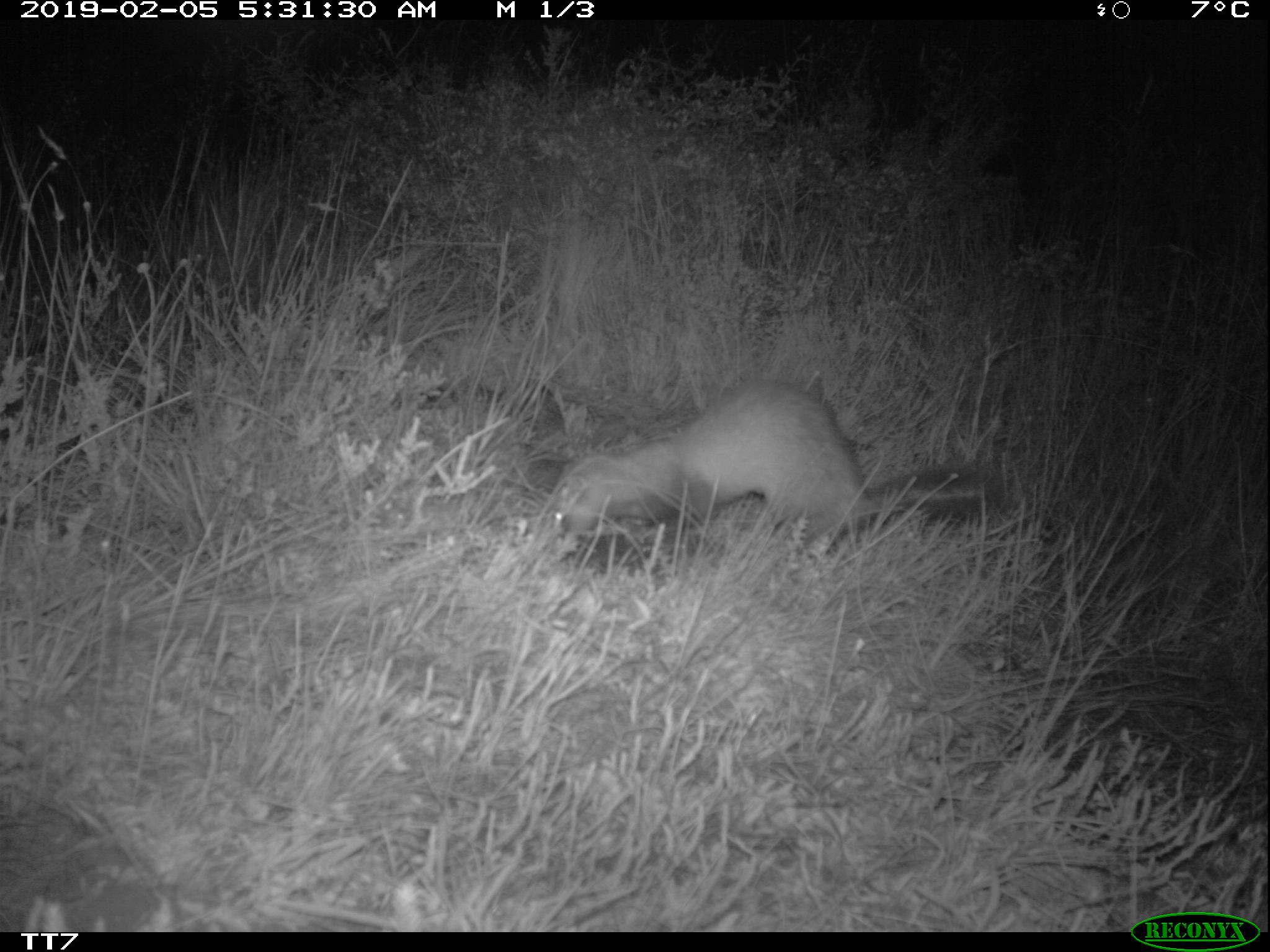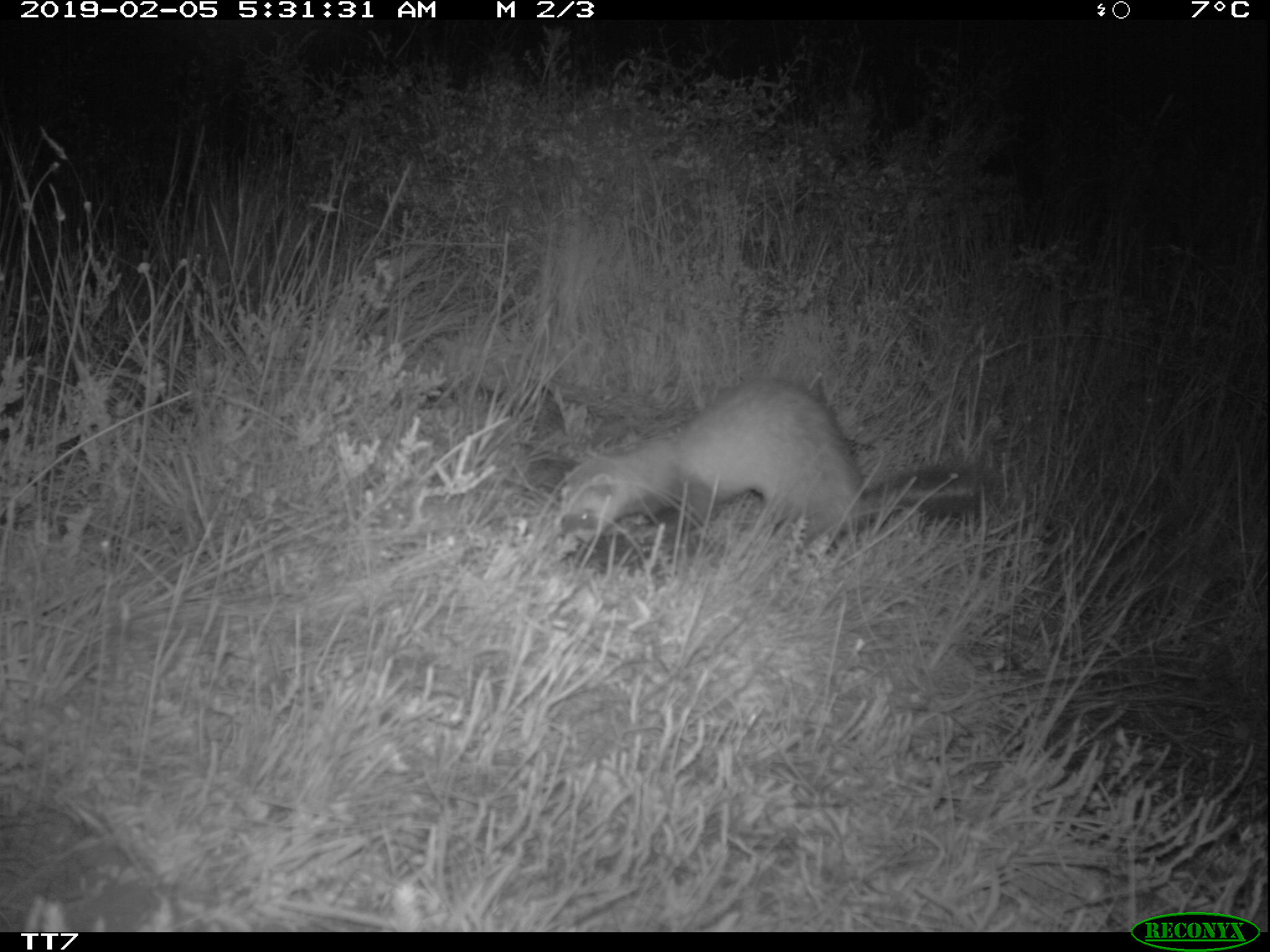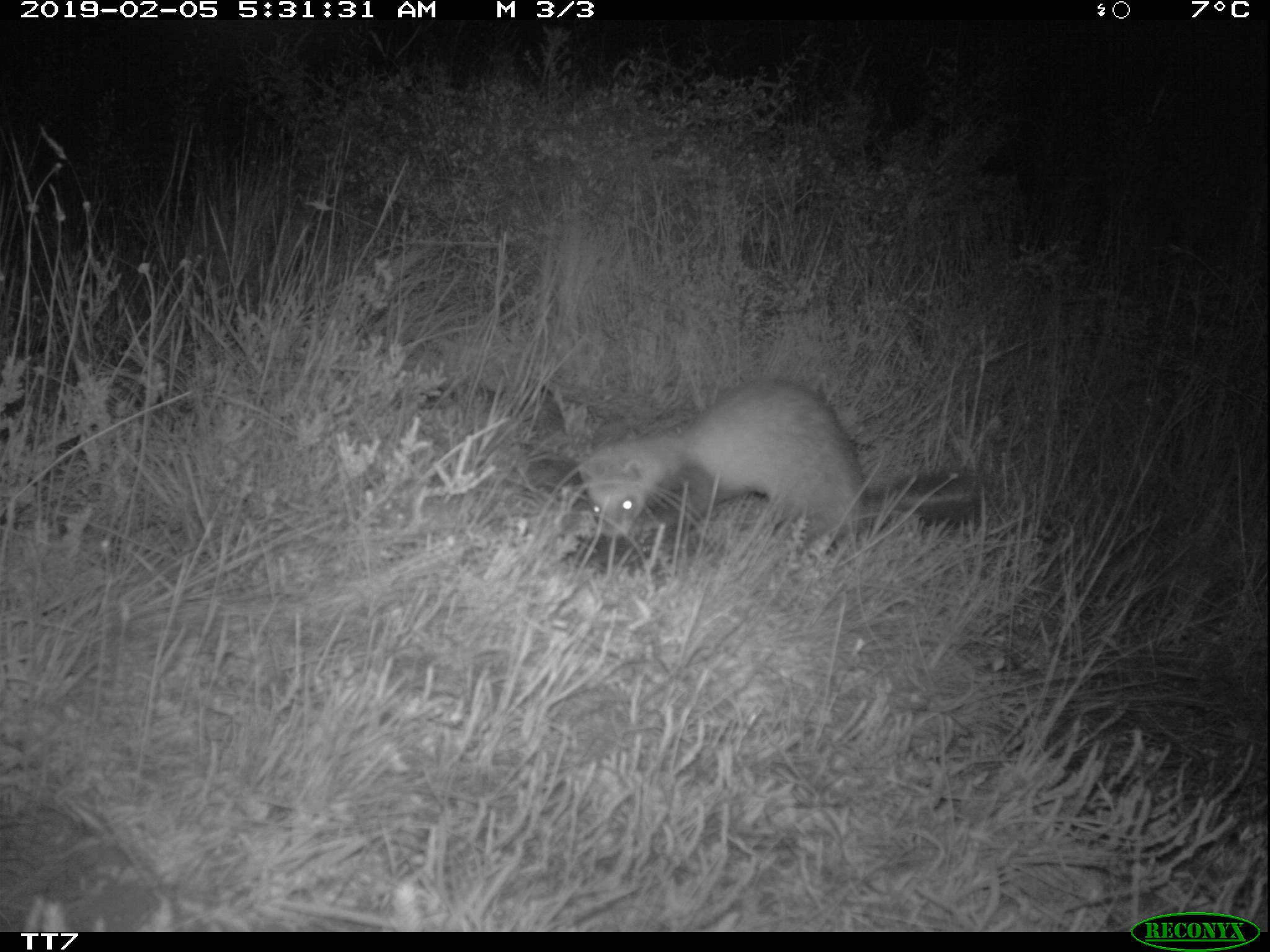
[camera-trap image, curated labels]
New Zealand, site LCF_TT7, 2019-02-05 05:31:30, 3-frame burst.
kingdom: Animalia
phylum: Chordata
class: Mammalia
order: Carnivora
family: Mustelidae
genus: Mustela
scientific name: Mustela furo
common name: ferret